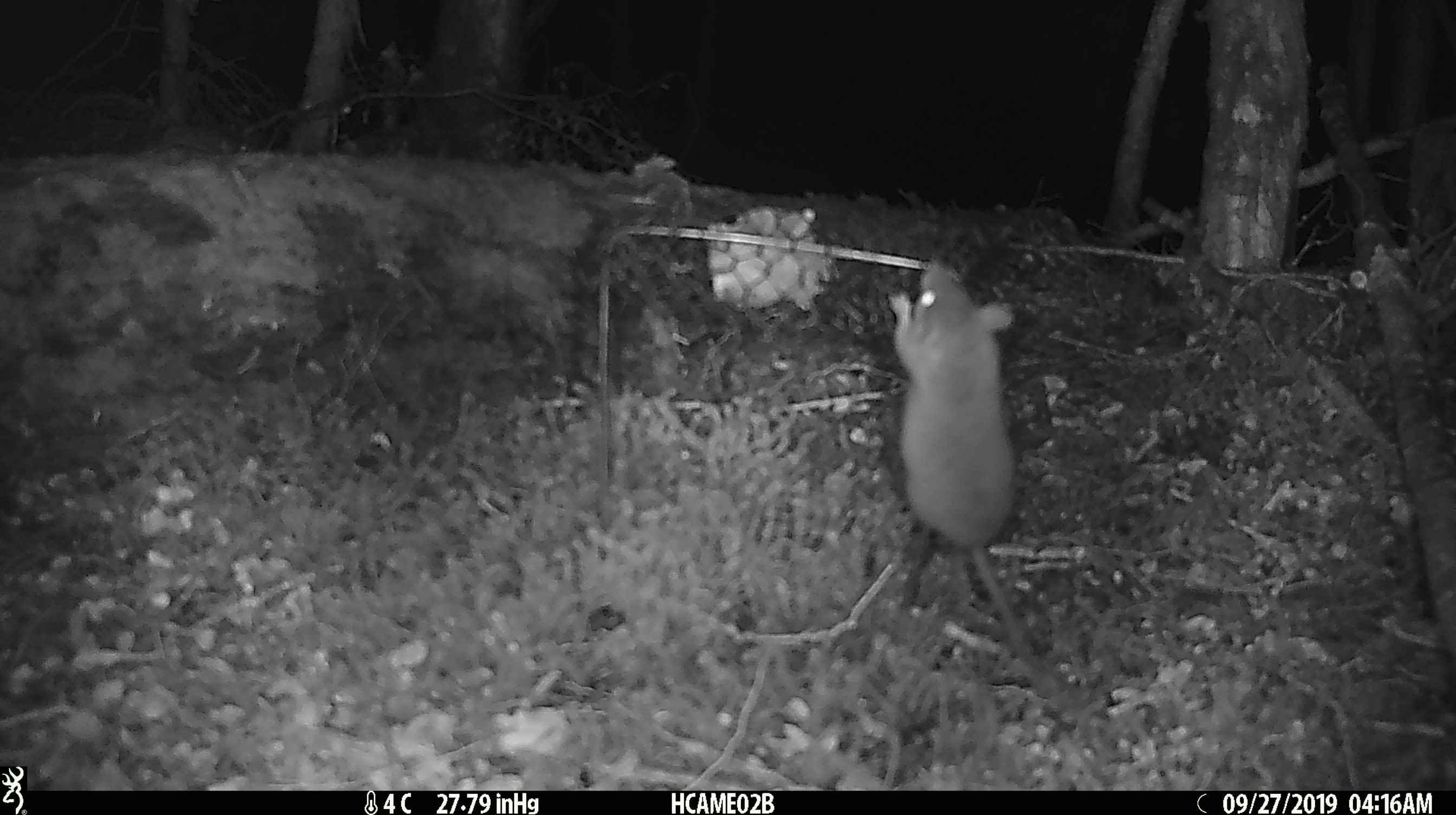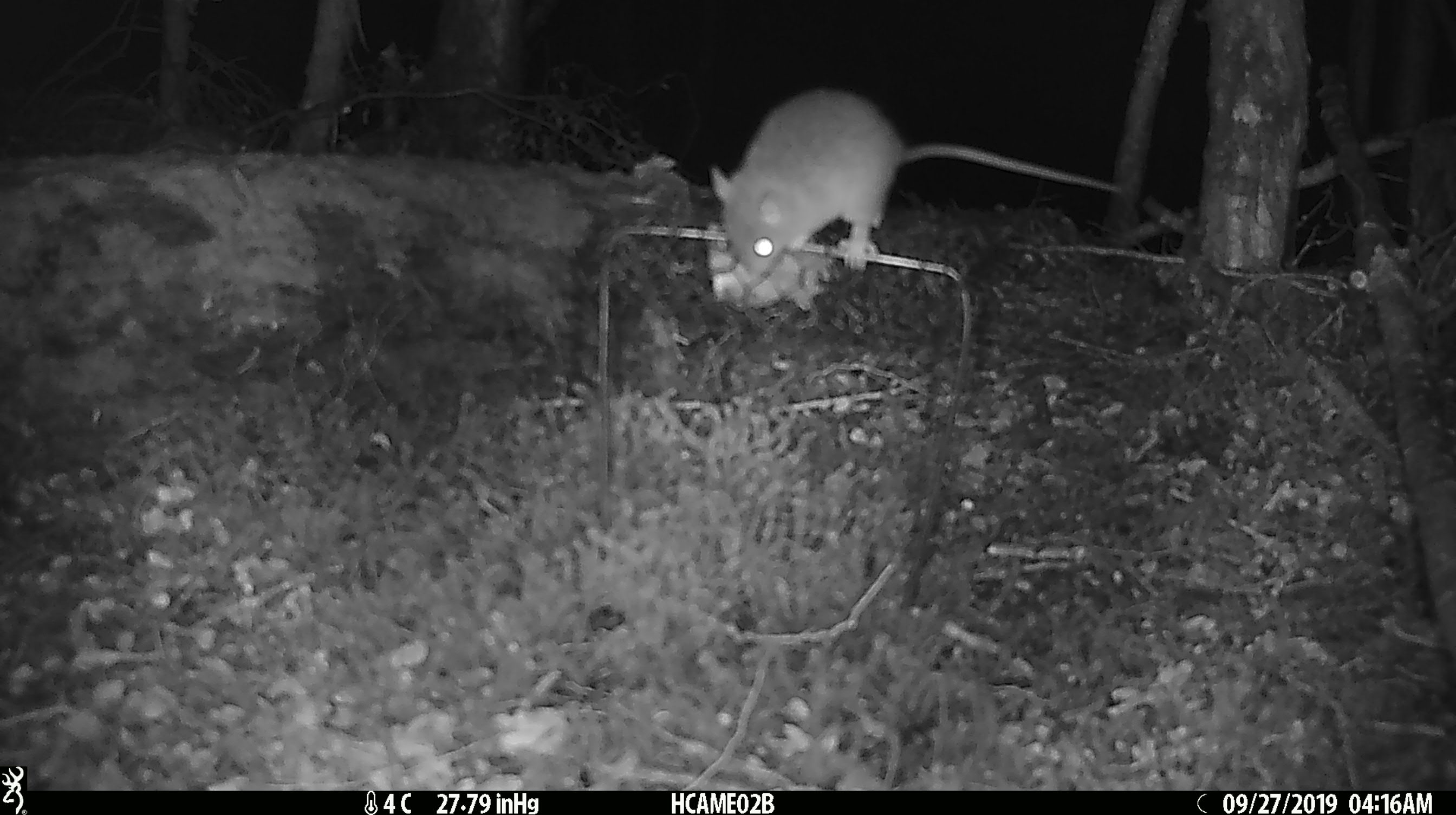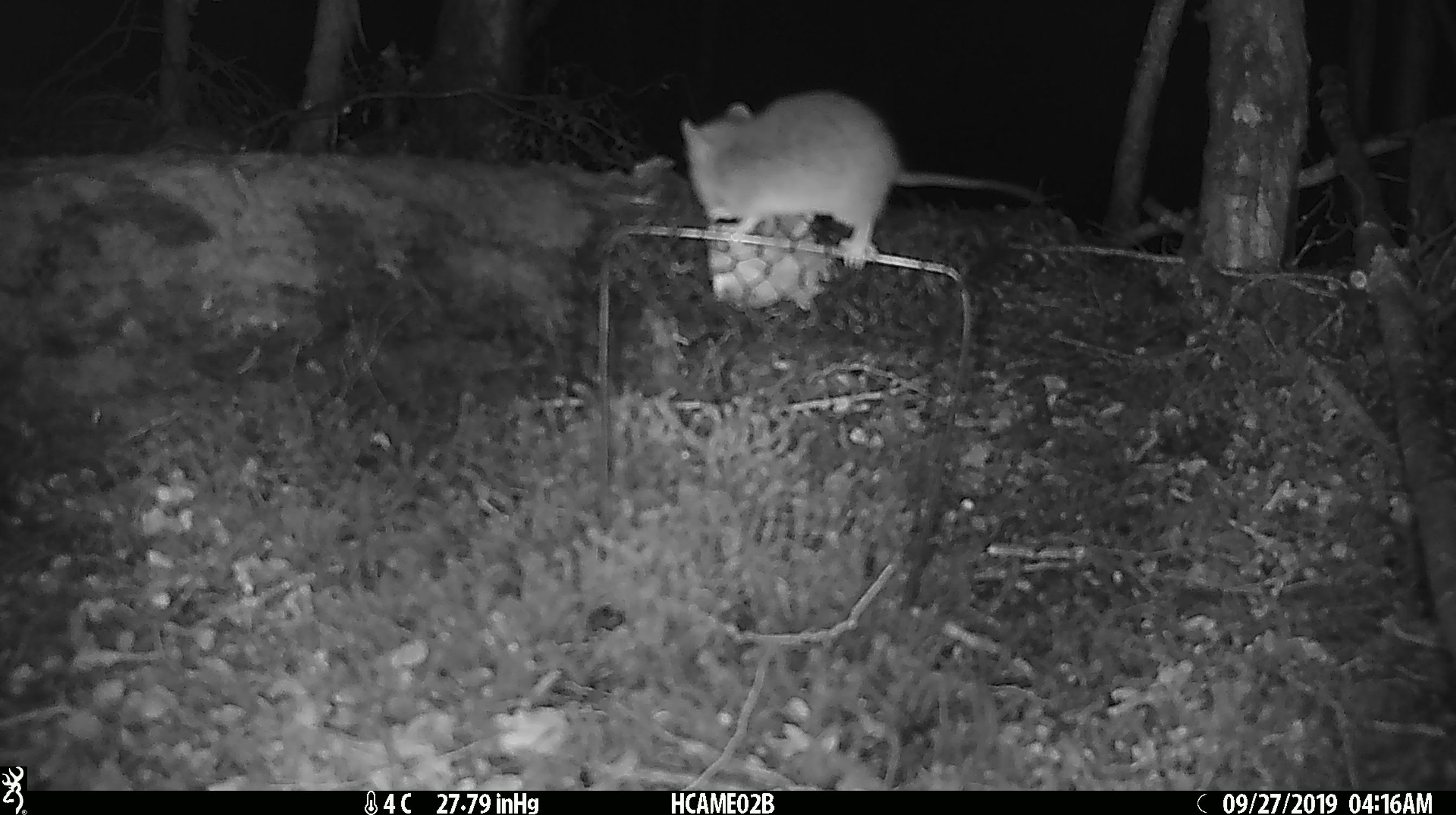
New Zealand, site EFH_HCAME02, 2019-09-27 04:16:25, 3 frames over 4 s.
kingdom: Animalia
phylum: Chordata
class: Mammalia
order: Rodentia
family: Muridae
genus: Rattus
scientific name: Rattus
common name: rat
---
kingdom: Animalia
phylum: Chordata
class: Mammalia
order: Rodentia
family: Muridae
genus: Mus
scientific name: Mus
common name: mouse